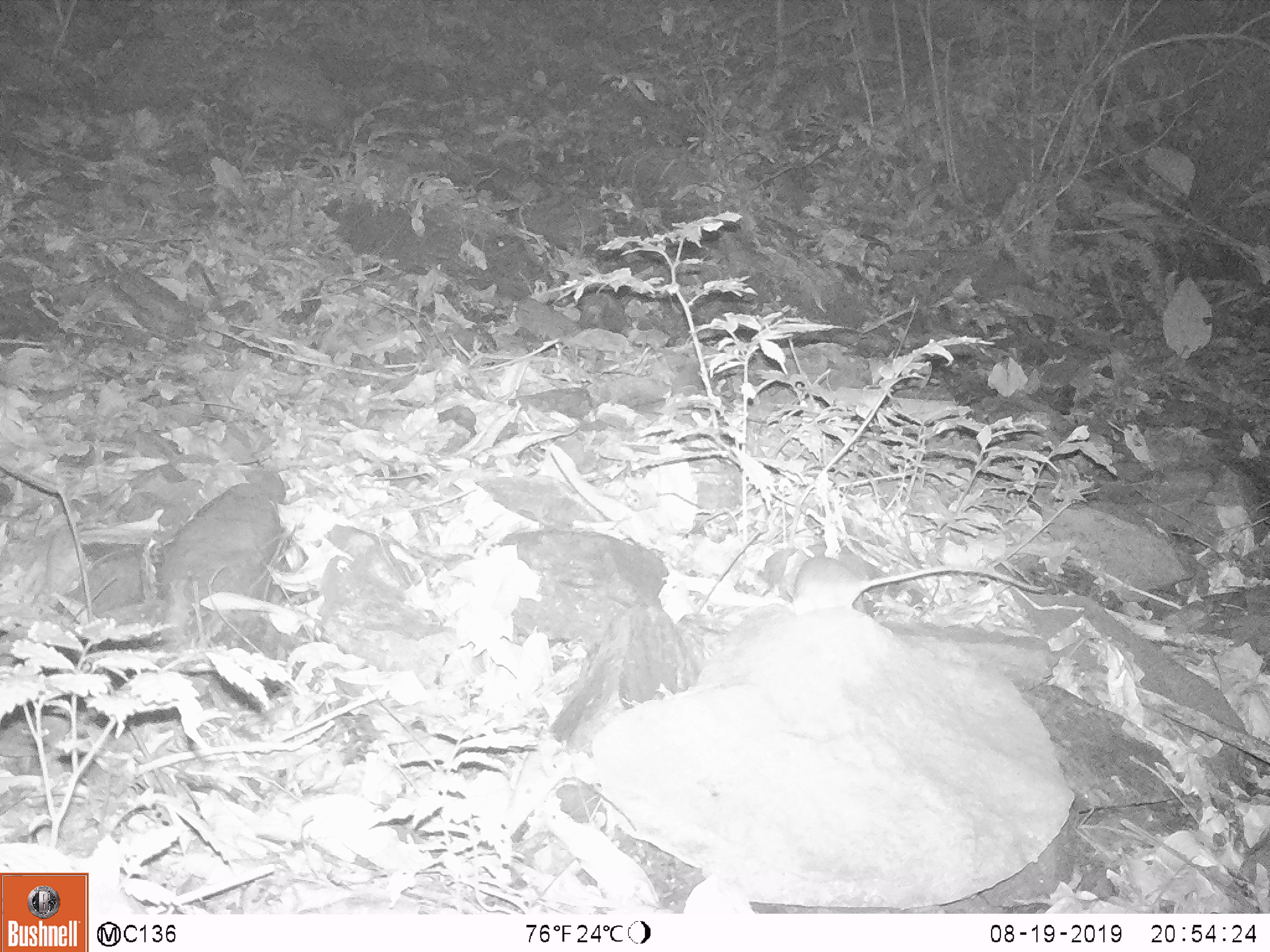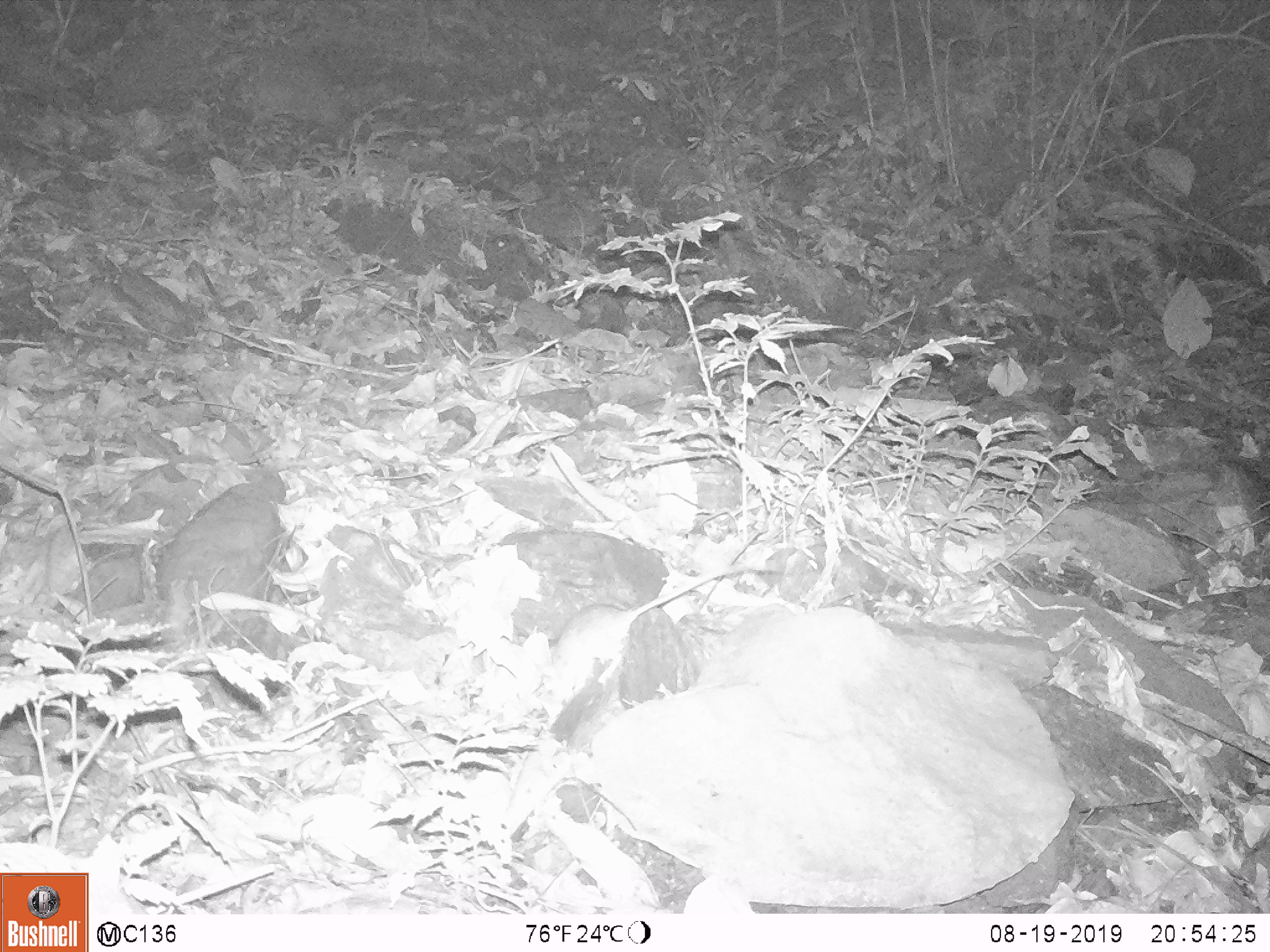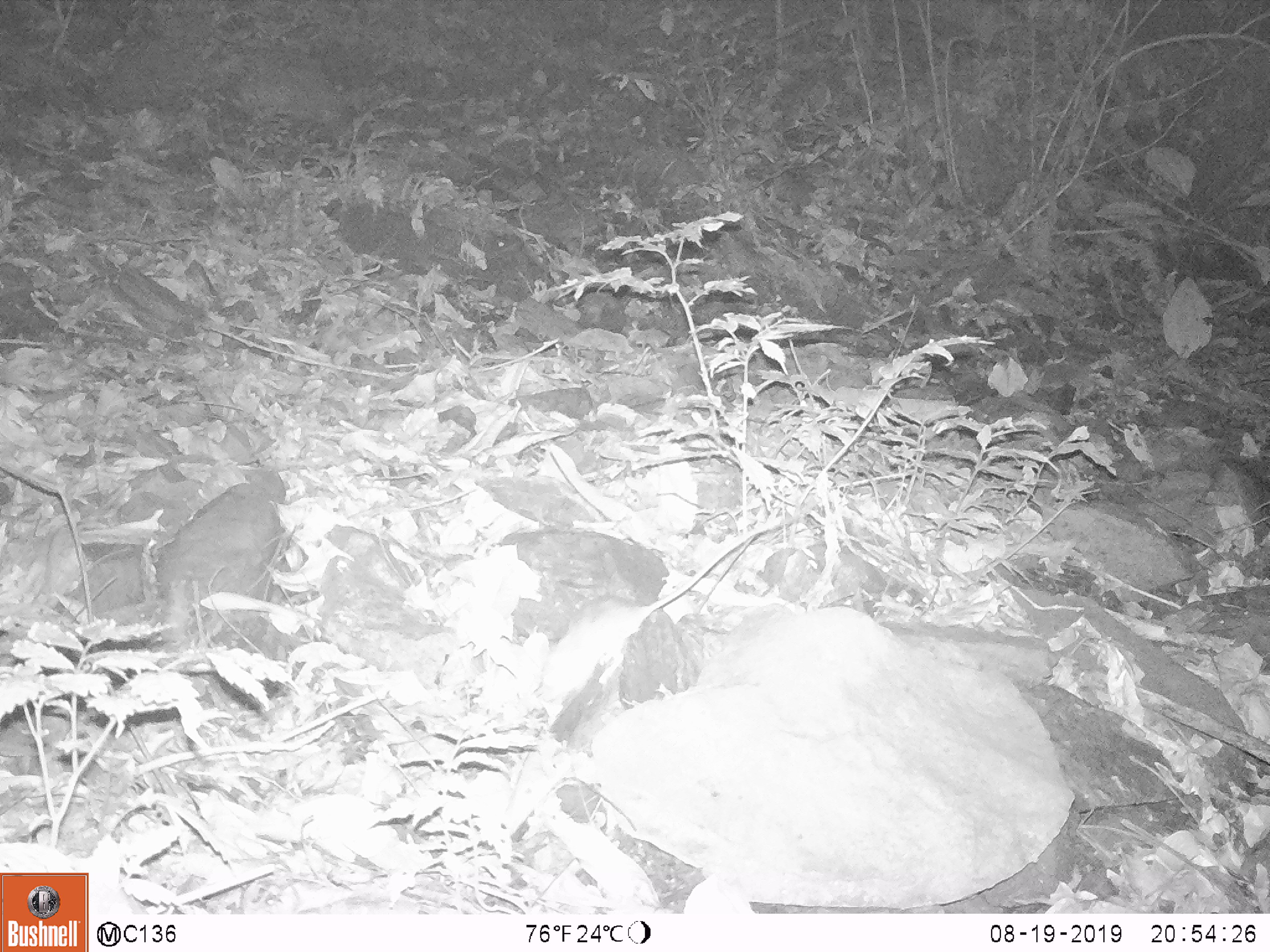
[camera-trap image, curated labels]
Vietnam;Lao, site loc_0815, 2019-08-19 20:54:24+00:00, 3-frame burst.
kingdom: Animalia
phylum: Chordata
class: Mammalia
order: Rodentia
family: Muridae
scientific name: Muridae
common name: old-world mice and rats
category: unidentified murid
Unidentified murid (old-world mice and rats) (Muridae). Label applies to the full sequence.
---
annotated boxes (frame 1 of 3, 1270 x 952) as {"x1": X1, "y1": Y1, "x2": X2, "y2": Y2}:
unidentified murid: {"x1": 789, "y1": 556, "x2": 1047, "y2": 611}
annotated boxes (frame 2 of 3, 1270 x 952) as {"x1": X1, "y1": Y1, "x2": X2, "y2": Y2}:
unidentified murid: {"x1": 542, "y1": 564, "x2": 784, "y2": 728}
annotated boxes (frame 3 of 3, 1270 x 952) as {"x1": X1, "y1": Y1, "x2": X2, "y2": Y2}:
unidentified murid: {"x1": 537, "y1": 514, "x2": 783, "y2": 725}